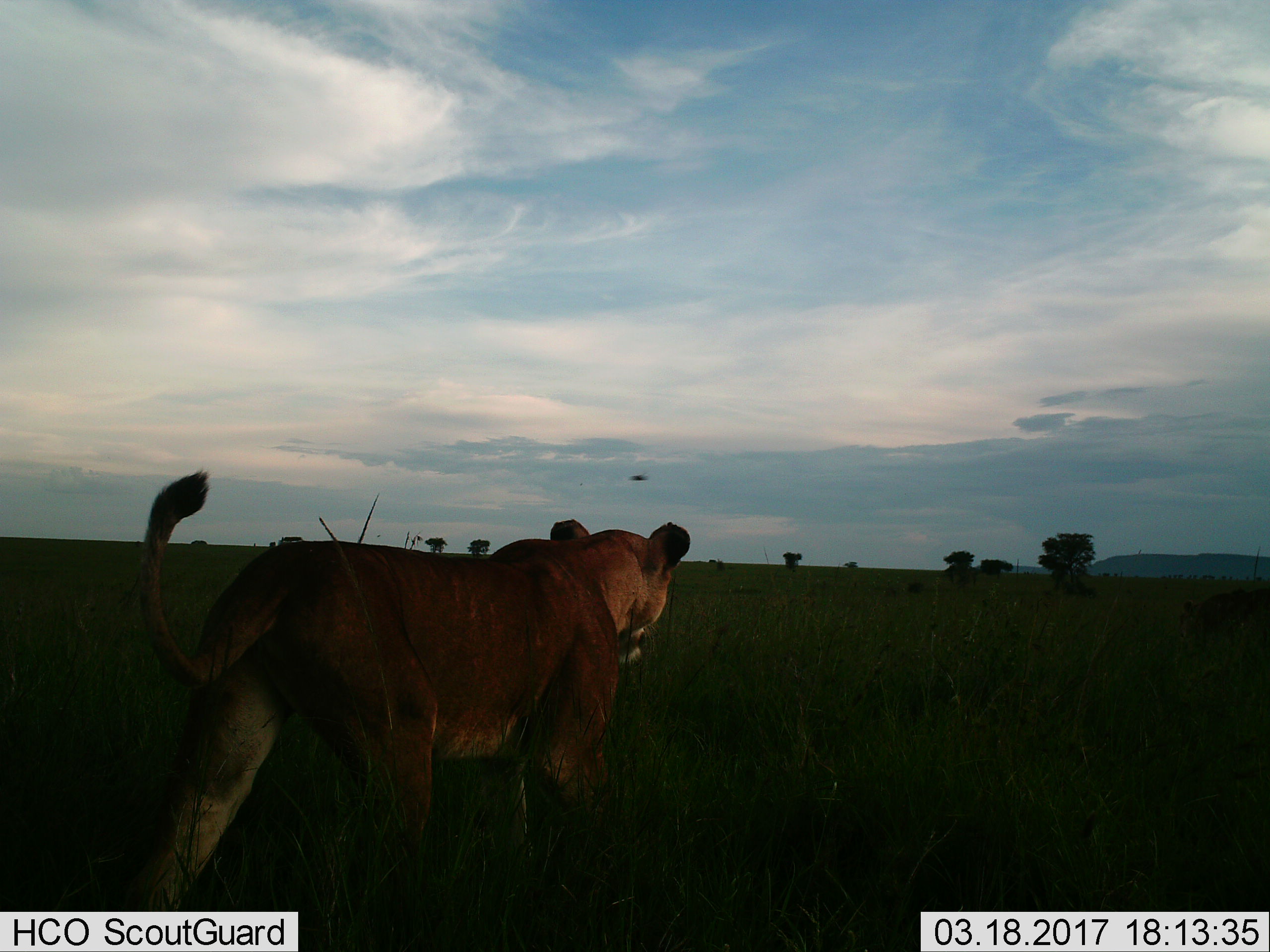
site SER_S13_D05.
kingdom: Animalia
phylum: Chordata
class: Mammalia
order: Carnivora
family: Felidae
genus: Panthera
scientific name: Panthera leo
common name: lion female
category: lionfemale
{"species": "lionfemale (lion female) (Panthera leo)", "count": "1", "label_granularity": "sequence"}